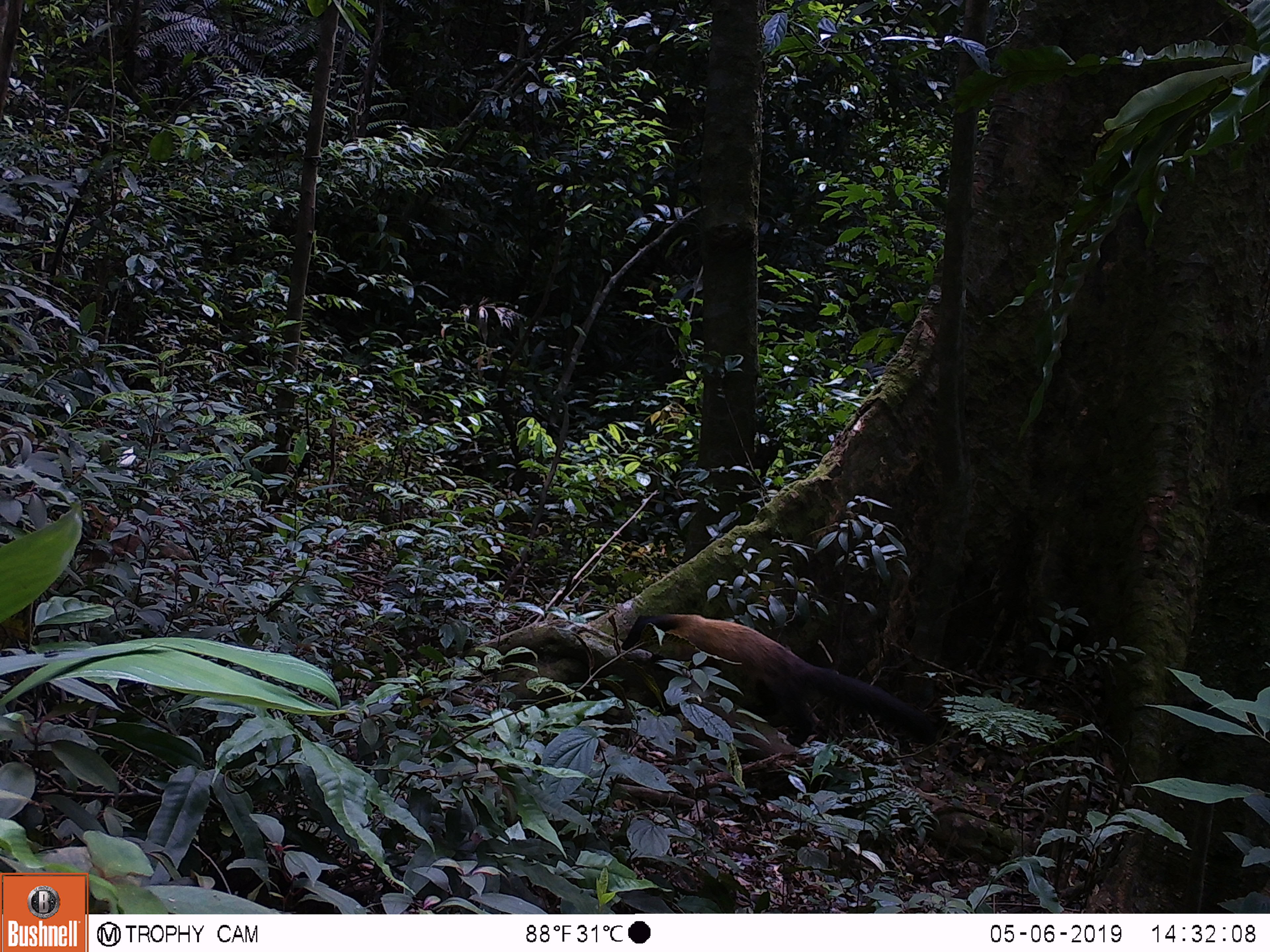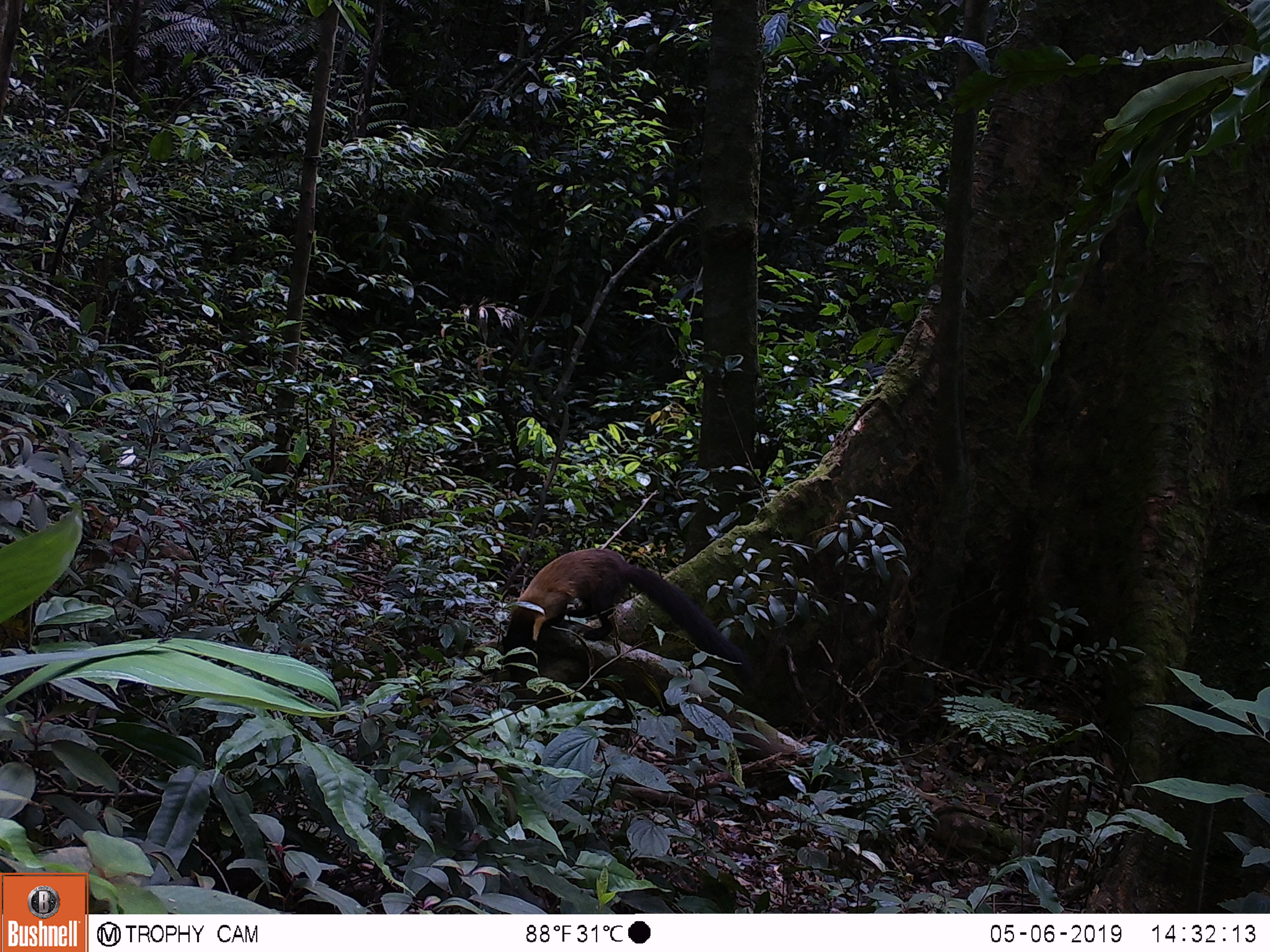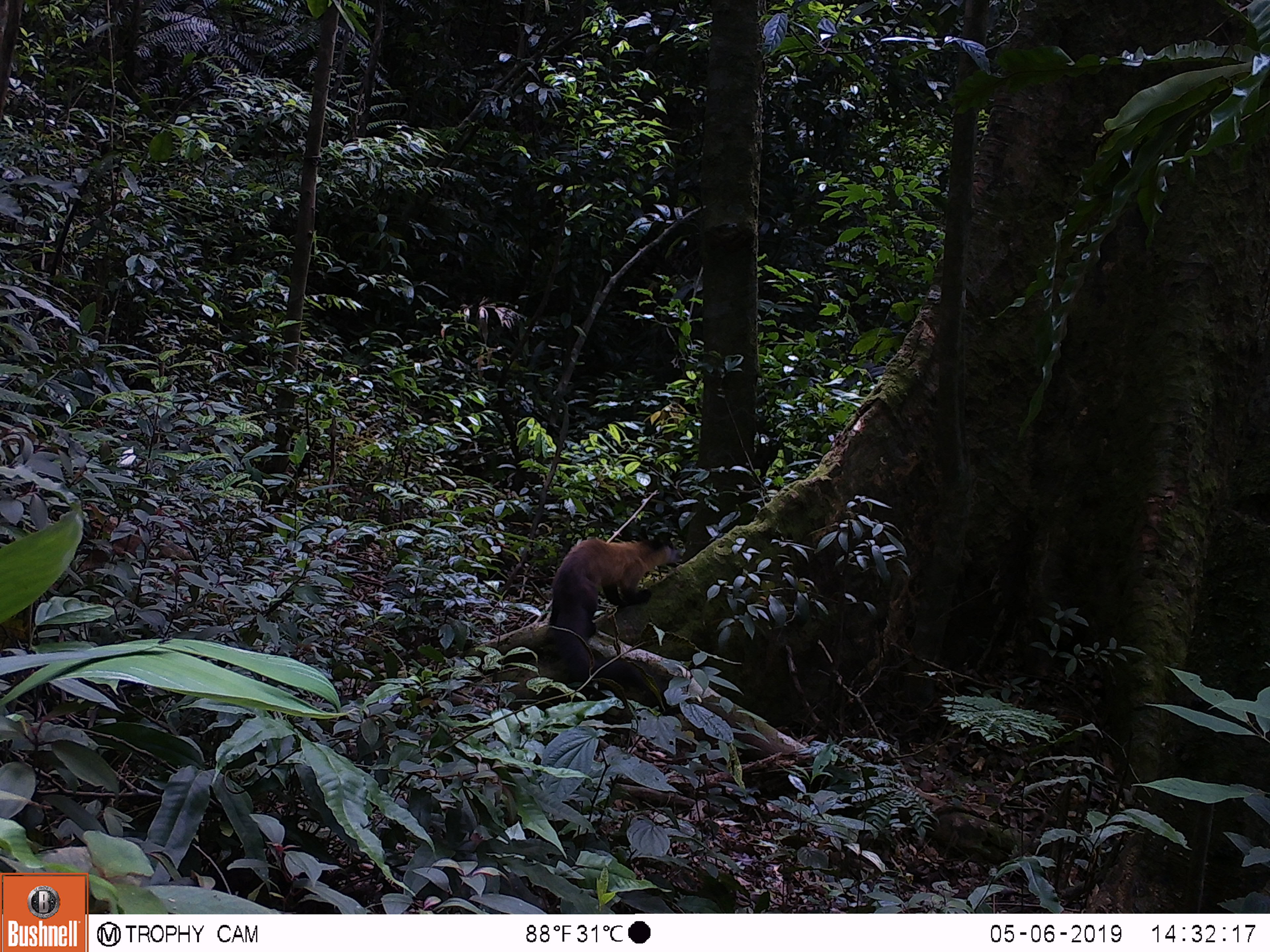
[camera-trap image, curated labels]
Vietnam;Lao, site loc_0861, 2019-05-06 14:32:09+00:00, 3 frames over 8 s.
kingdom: Animalia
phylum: Chordata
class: Mammalia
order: Carnivora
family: Mustelidae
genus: Martes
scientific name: Martes flavigula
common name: yellow-throated marten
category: yellow throated marten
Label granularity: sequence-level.